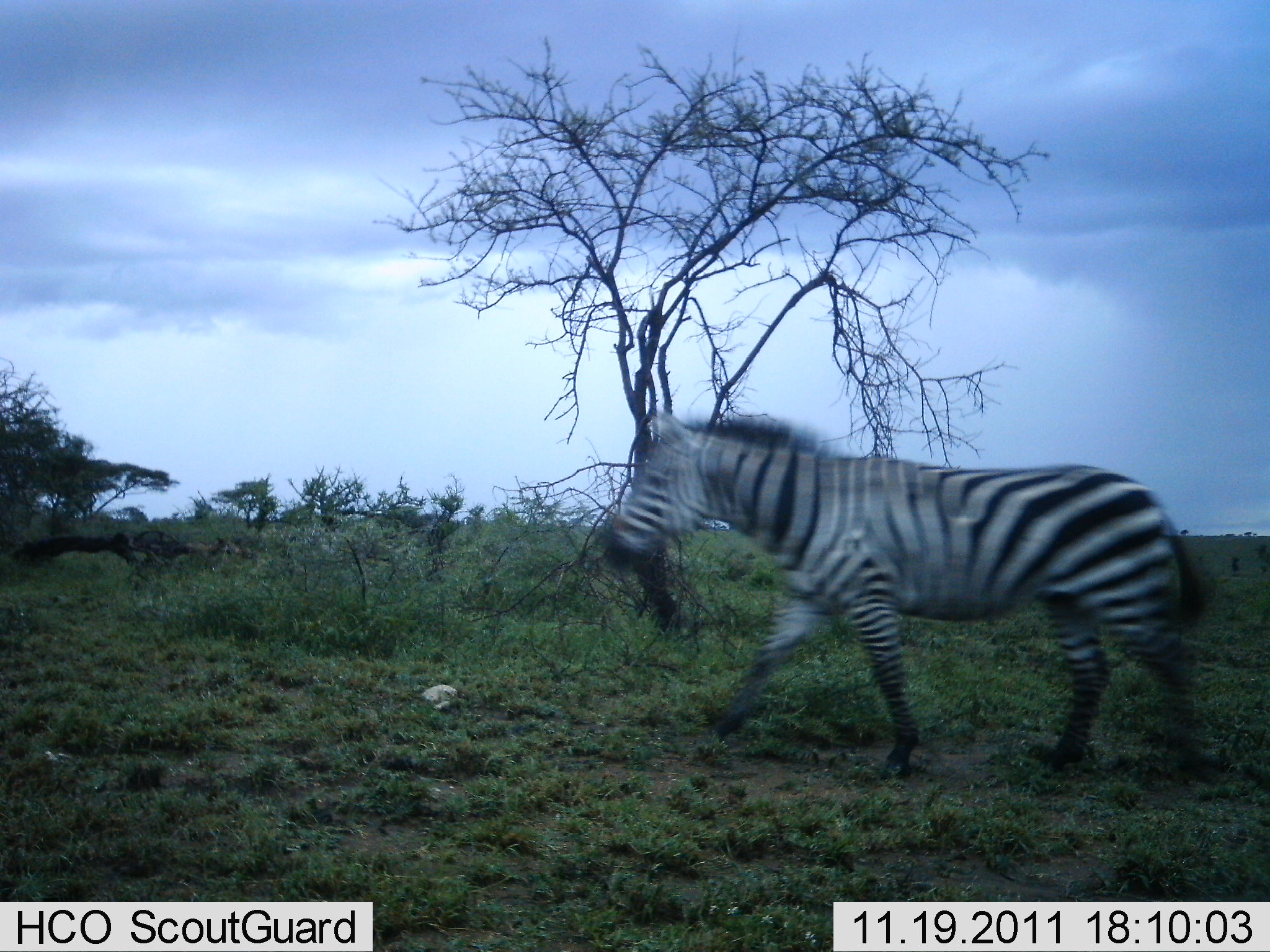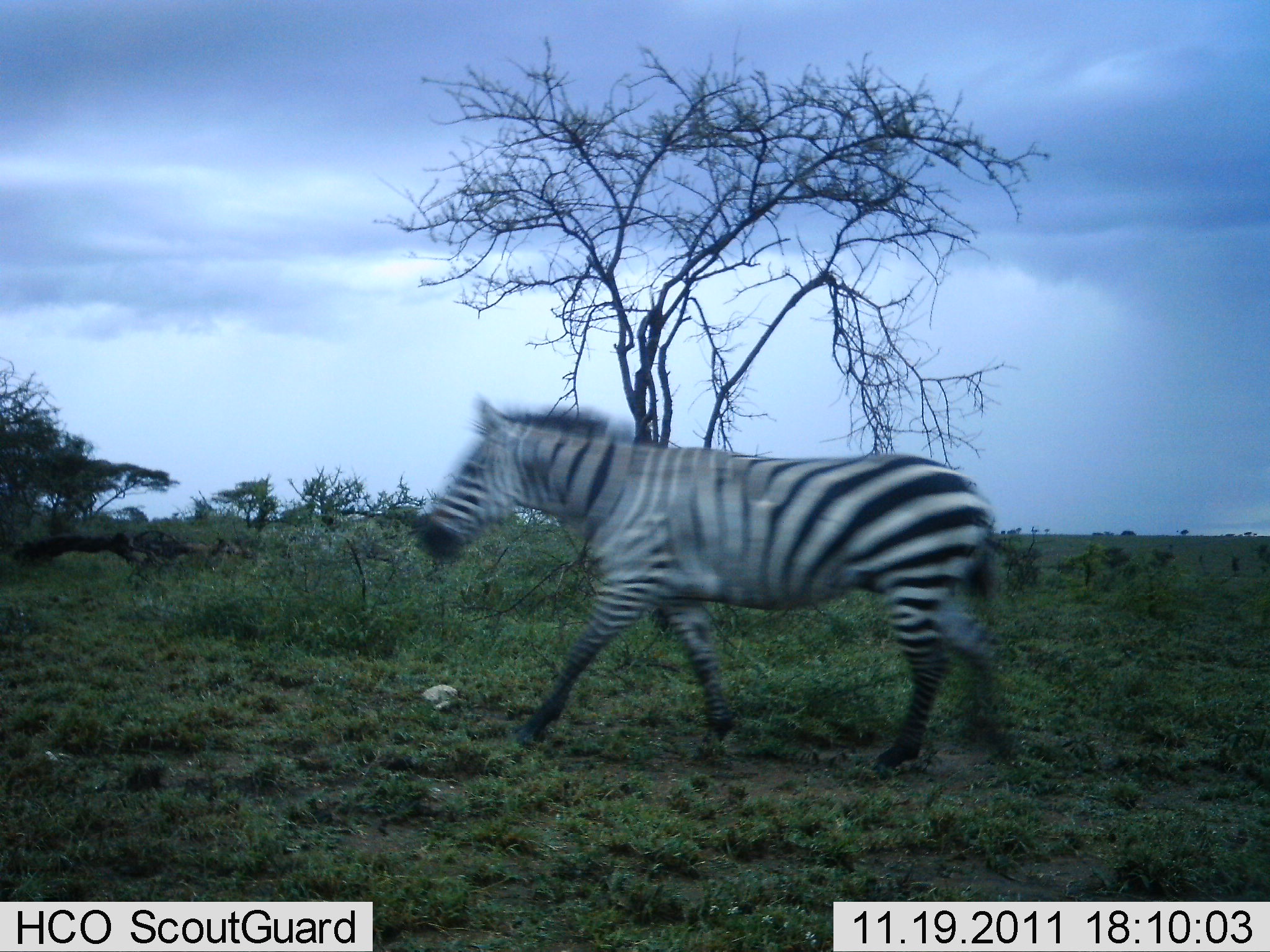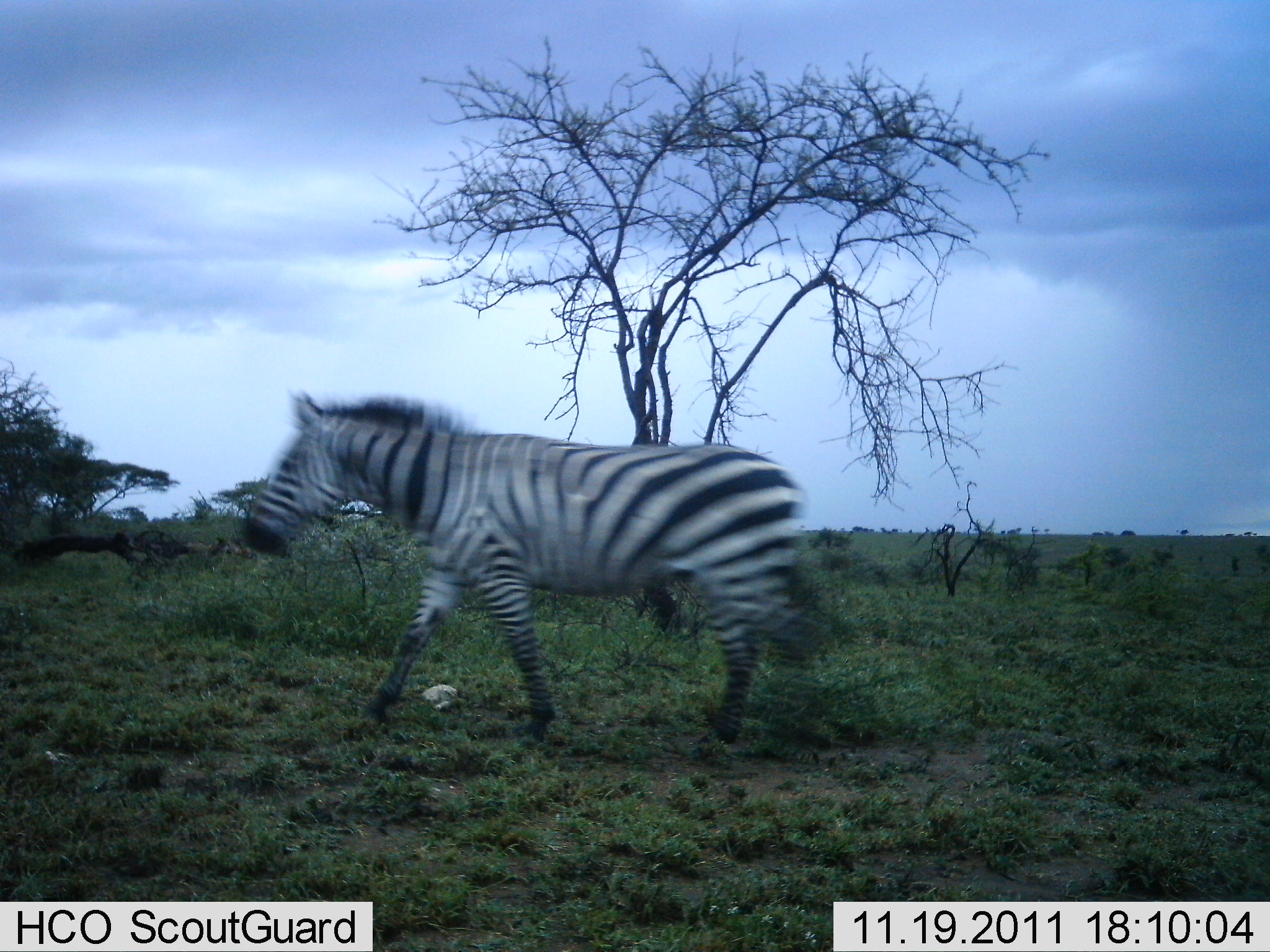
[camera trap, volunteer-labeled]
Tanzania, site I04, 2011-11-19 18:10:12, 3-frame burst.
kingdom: Animalia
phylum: Chordata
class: Mammalia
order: Perissodactyla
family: Equidae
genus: Equus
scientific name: Equus quagga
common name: plains zebra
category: zebra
Zebra (plains zebra) (Equus quagga), count 1. Behavior (volunteer vote fractions): standing 0%, resting 0%, moving 100%, interacting 0%. Young present (vote fraction): 0%. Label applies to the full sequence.